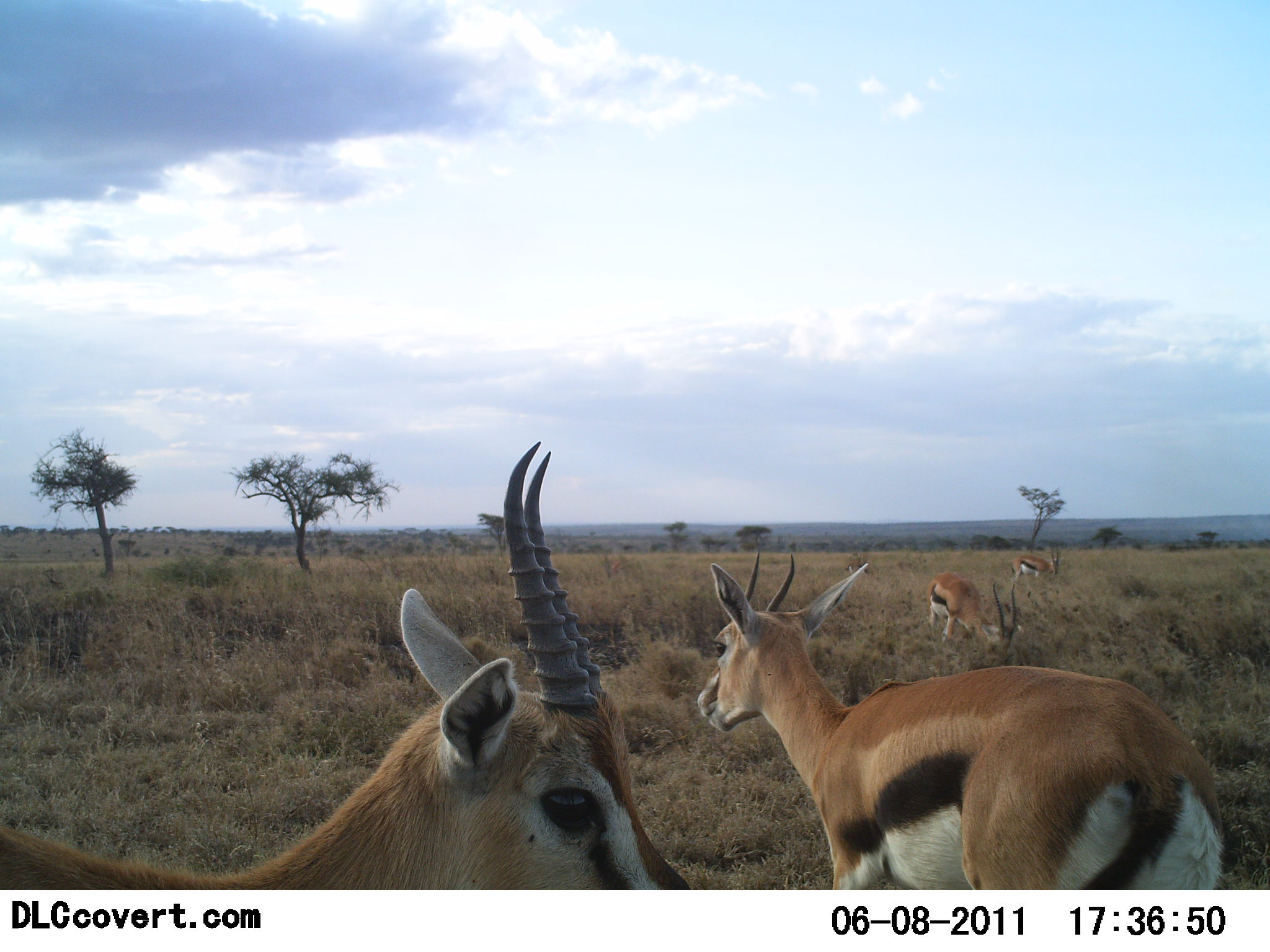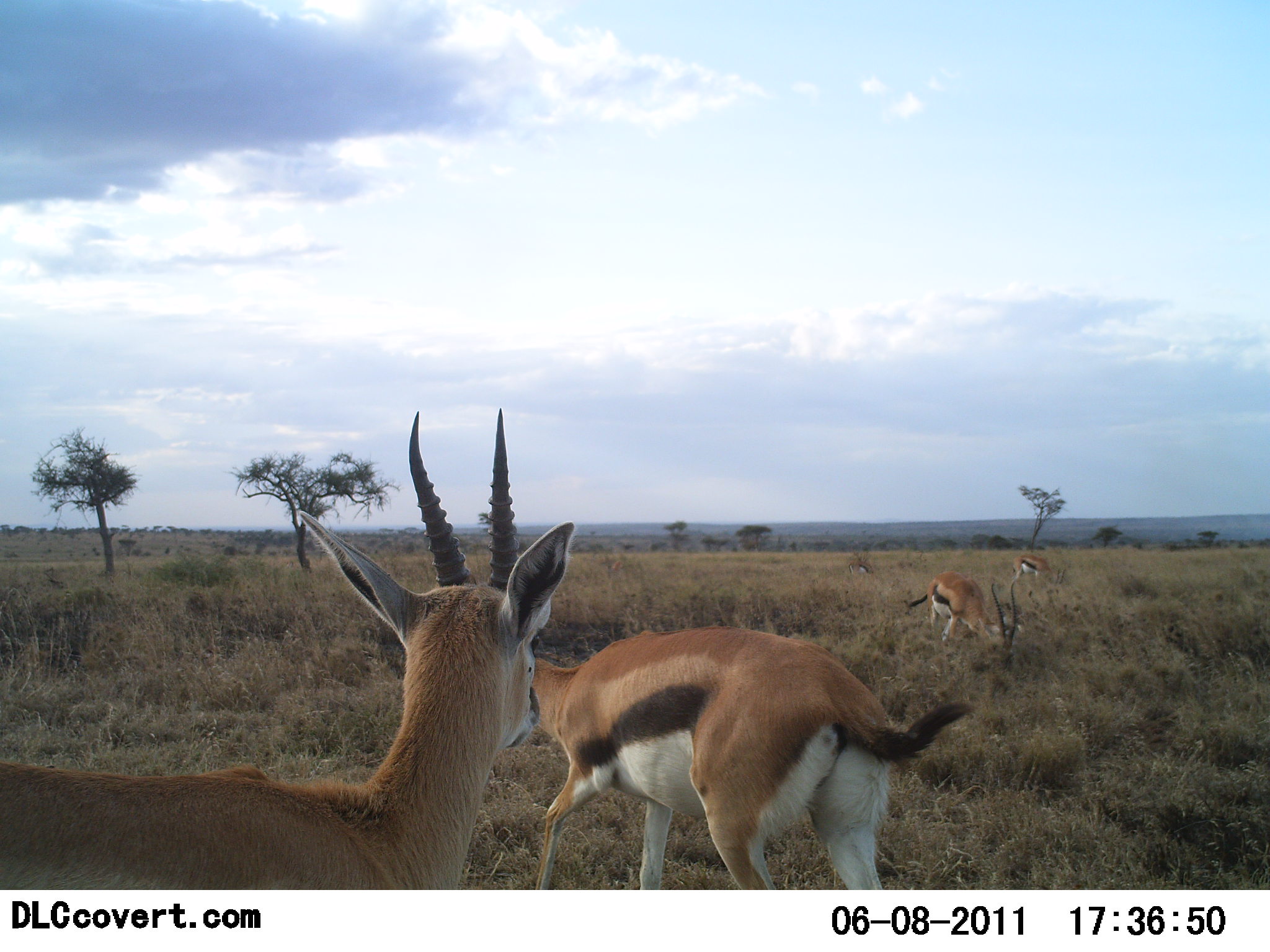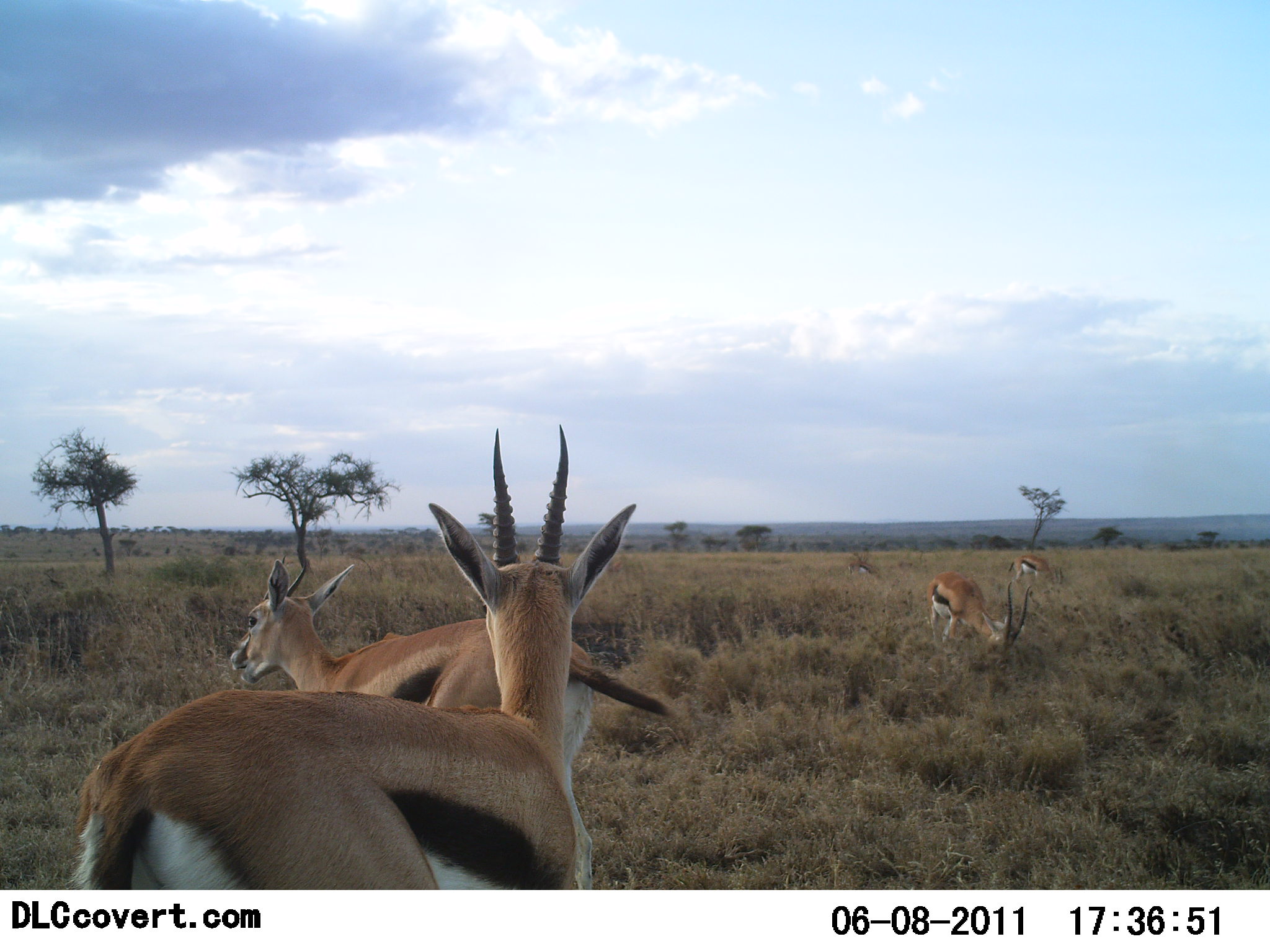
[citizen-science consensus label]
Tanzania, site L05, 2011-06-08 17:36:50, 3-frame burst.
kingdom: Animalia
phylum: Chordata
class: Mammalia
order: Artiodactyla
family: Bovidae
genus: Eudorcas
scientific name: Eudorcas thomsonii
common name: thomson's gazelle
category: gazellethomsons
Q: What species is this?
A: Gazellethomsons (thomson's gazelle) (Eudorcas thomsonii).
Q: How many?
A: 4.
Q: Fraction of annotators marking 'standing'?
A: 56%.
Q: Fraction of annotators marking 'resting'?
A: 11%.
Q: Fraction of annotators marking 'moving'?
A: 78%.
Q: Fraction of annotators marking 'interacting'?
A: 11%.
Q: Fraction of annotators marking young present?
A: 0%.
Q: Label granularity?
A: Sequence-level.